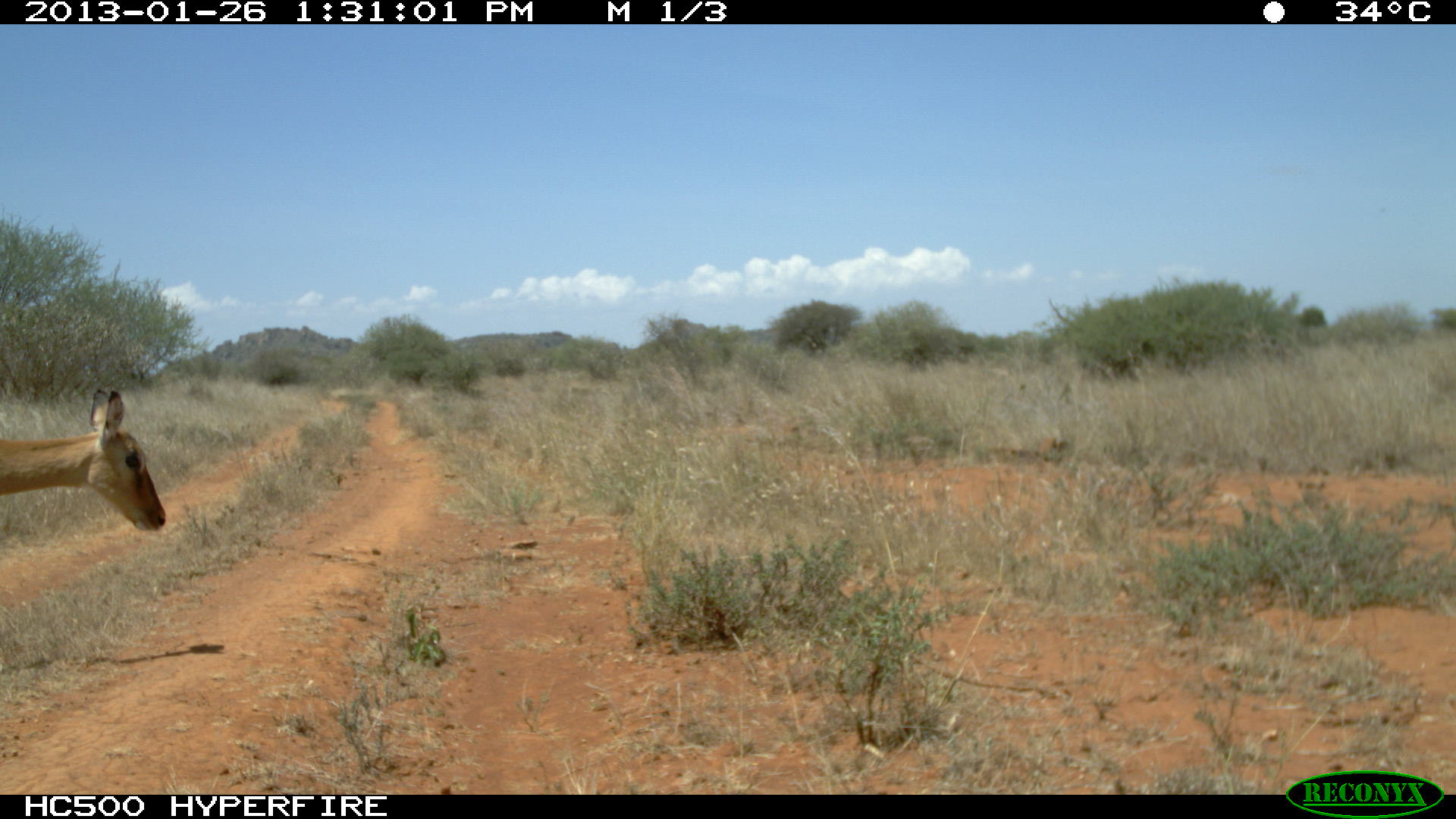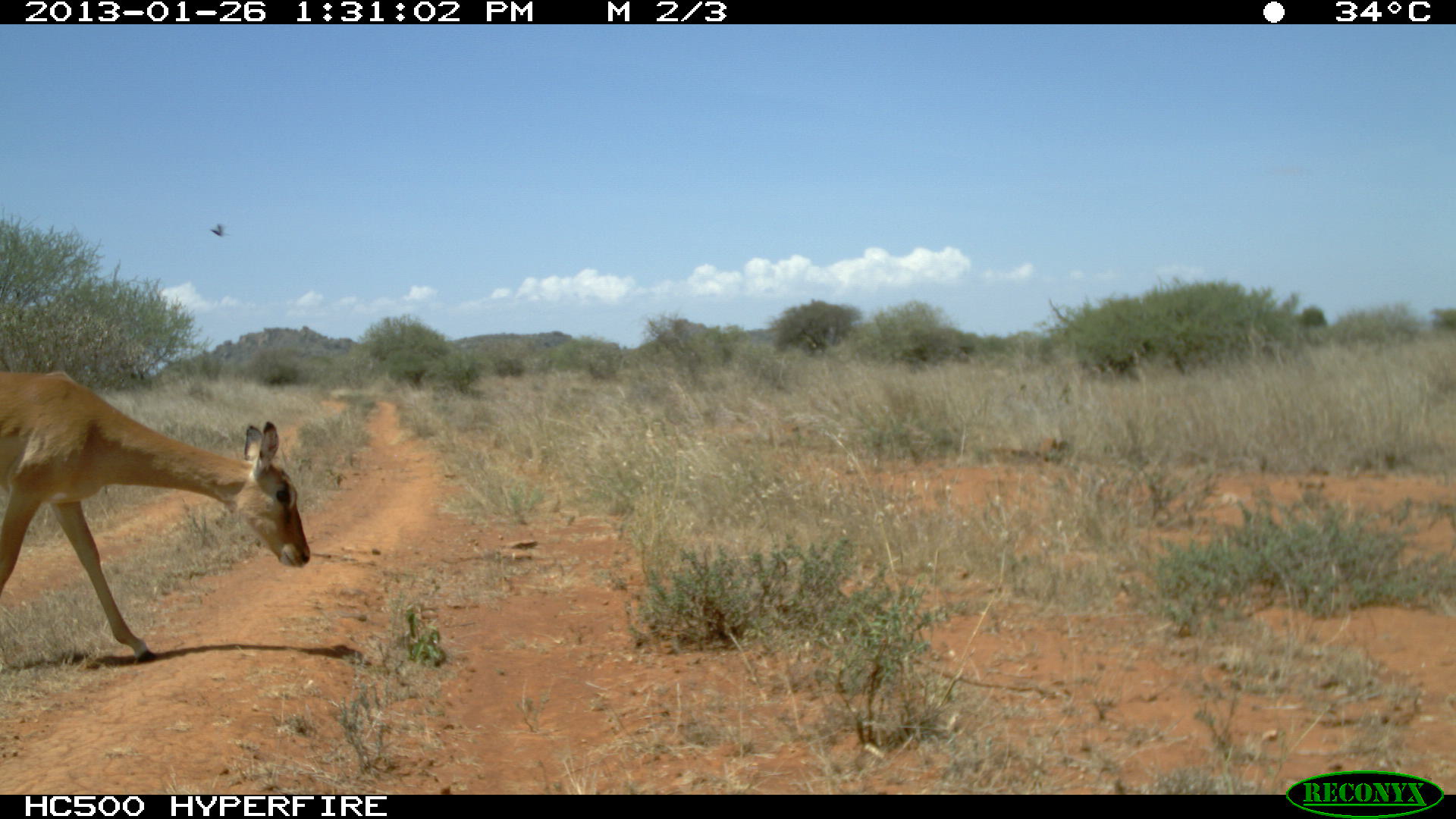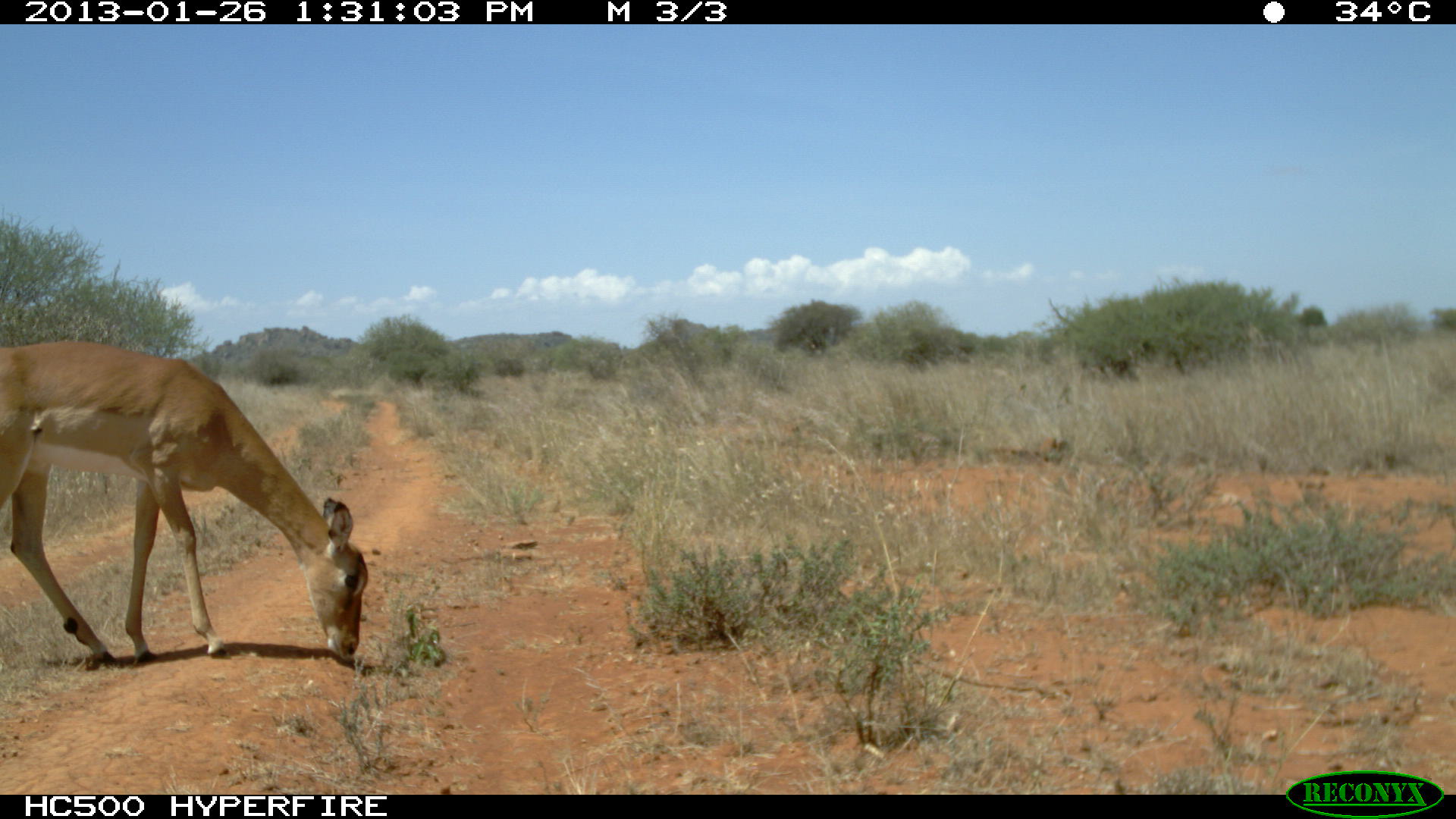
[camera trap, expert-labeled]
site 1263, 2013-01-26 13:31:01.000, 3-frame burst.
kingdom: Animalia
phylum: Chordata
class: Mammalia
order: Artiodactyla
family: Bovidae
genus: Madoqua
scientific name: Madoqua guentheri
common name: günther's dik-dik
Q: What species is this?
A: Madoqua guentheri (günther's dik-dik).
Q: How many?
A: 1.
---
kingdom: Animalia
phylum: Chordata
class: Mammalia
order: Artiodactyla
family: Bovidae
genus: Aepyceros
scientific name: Aepyceros melampus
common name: impala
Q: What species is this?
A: Aepyceros melampus (impala).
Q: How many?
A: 1.